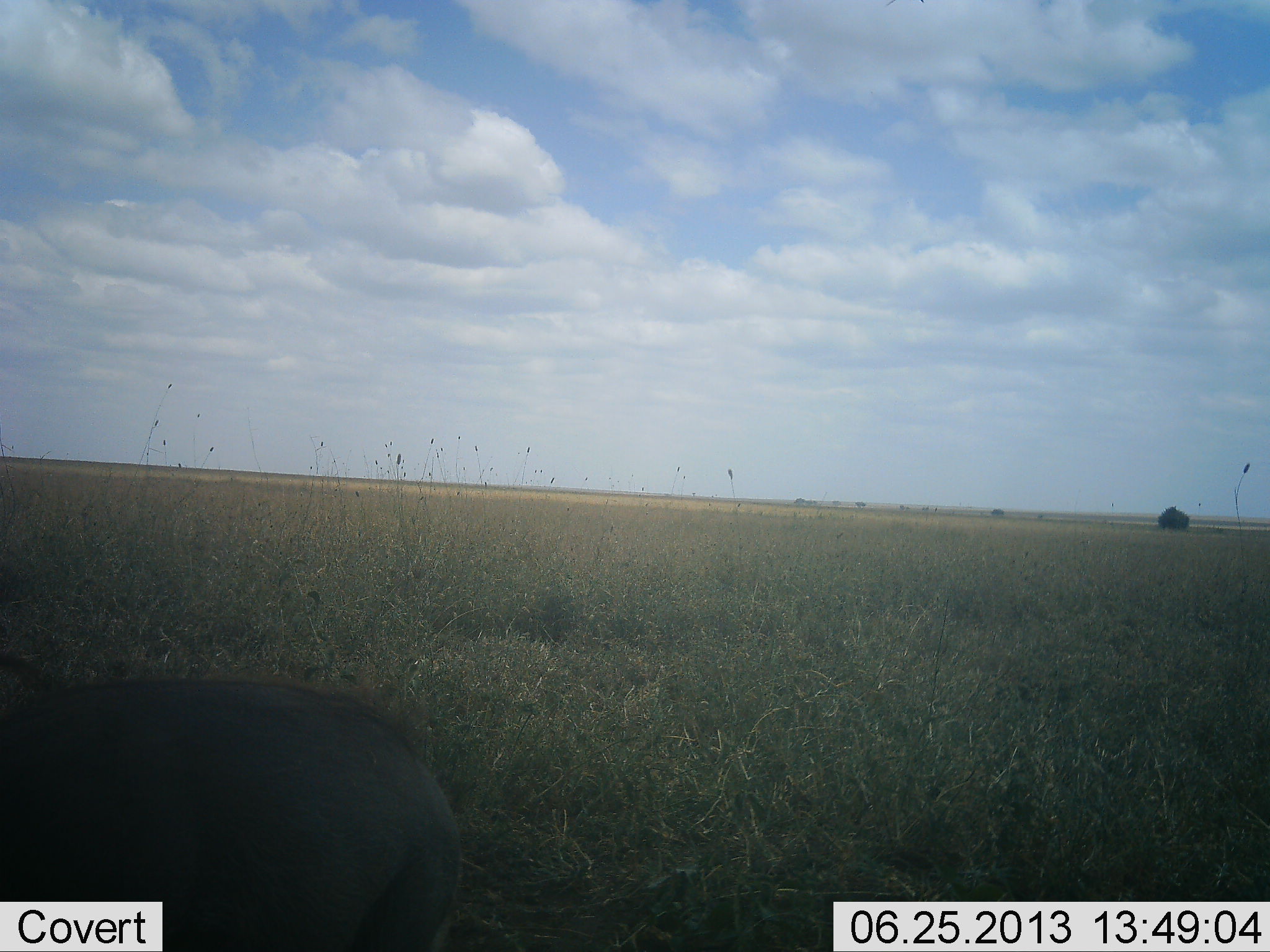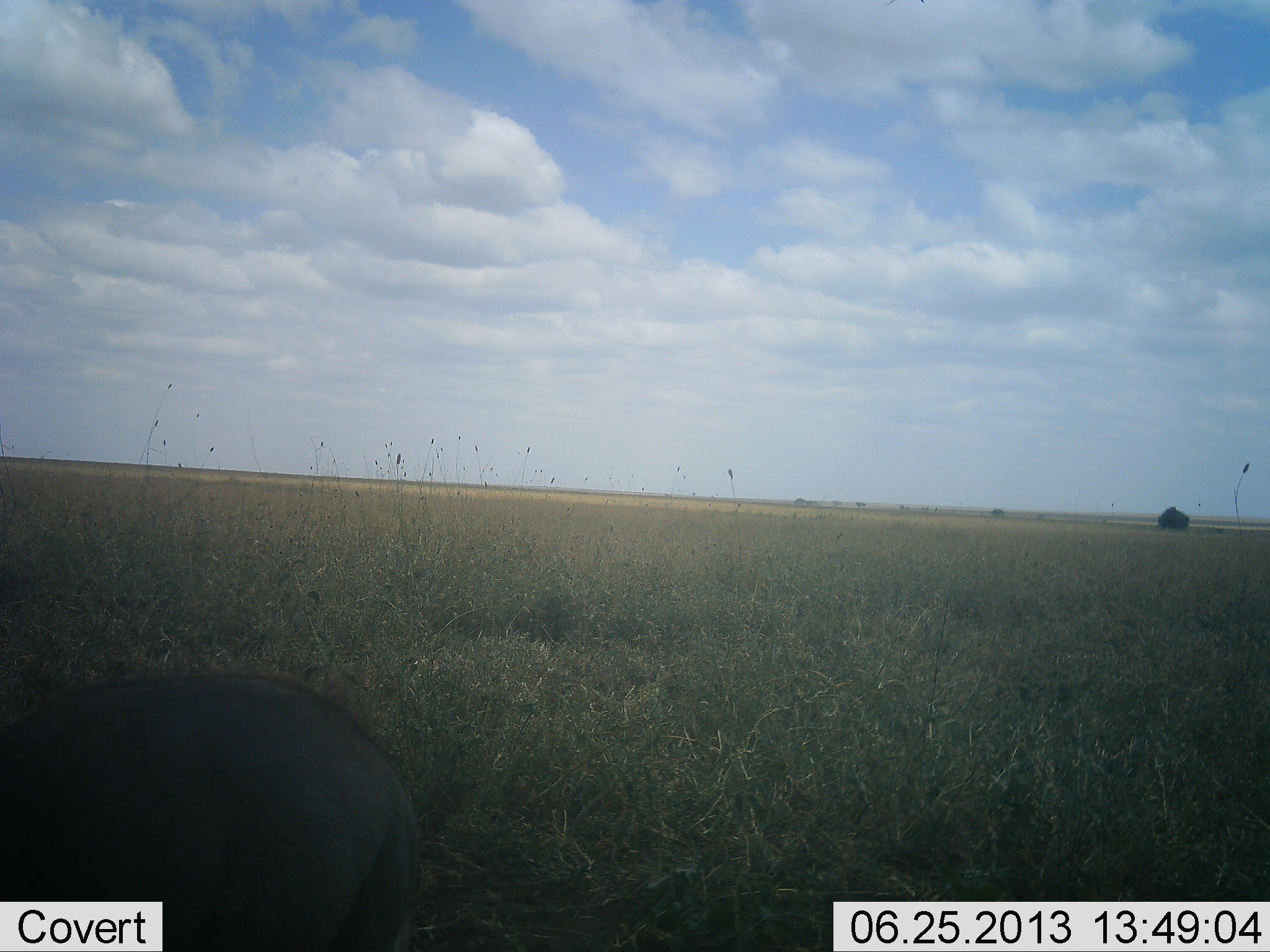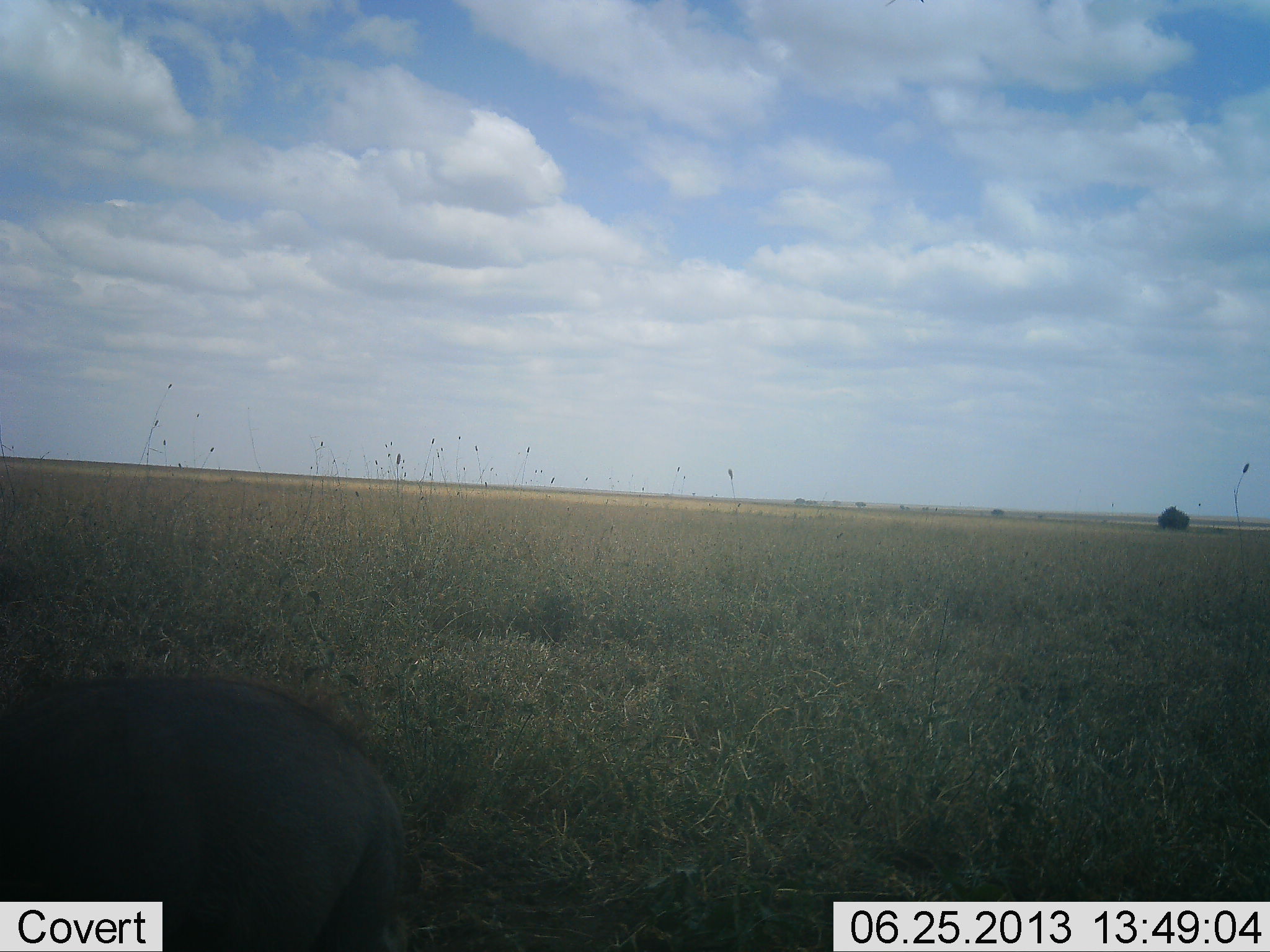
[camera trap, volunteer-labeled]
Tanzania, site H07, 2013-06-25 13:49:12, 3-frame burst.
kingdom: Animalia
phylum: Chordata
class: Mammalia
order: Artiodactyla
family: Suidae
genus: Phacochoerus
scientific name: Phacochoerus africanus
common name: warthog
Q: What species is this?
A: Warthog (Phacochoerus africanus).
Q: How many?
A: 1.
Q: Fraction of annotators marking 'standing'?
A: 60%.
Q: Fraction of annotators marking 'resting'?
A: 0%.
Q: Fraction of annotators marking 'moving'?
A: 30%.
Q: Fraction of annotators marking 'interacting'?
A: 0%.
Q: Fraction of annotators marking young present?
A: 0%.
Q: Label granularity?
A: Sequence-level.